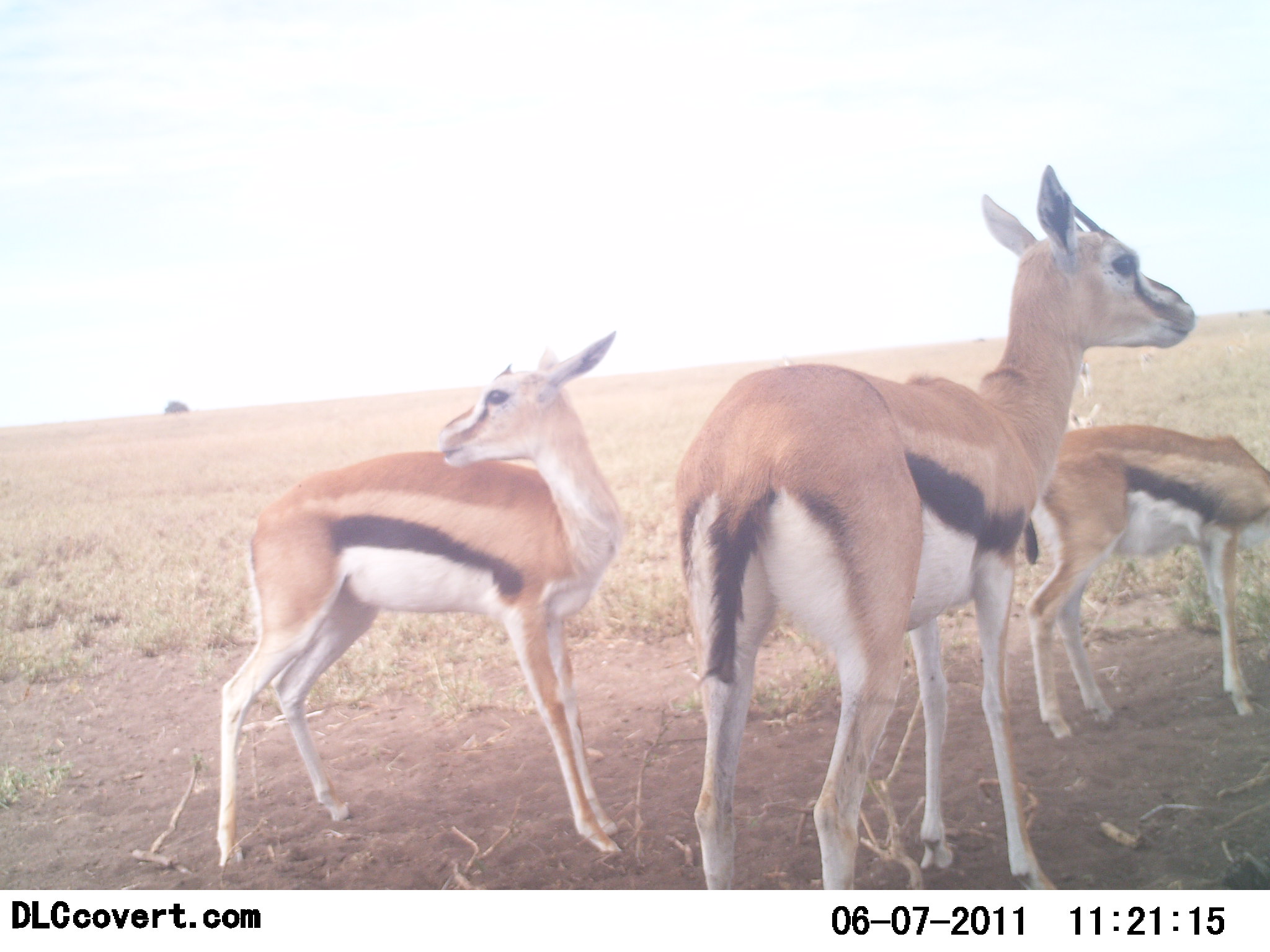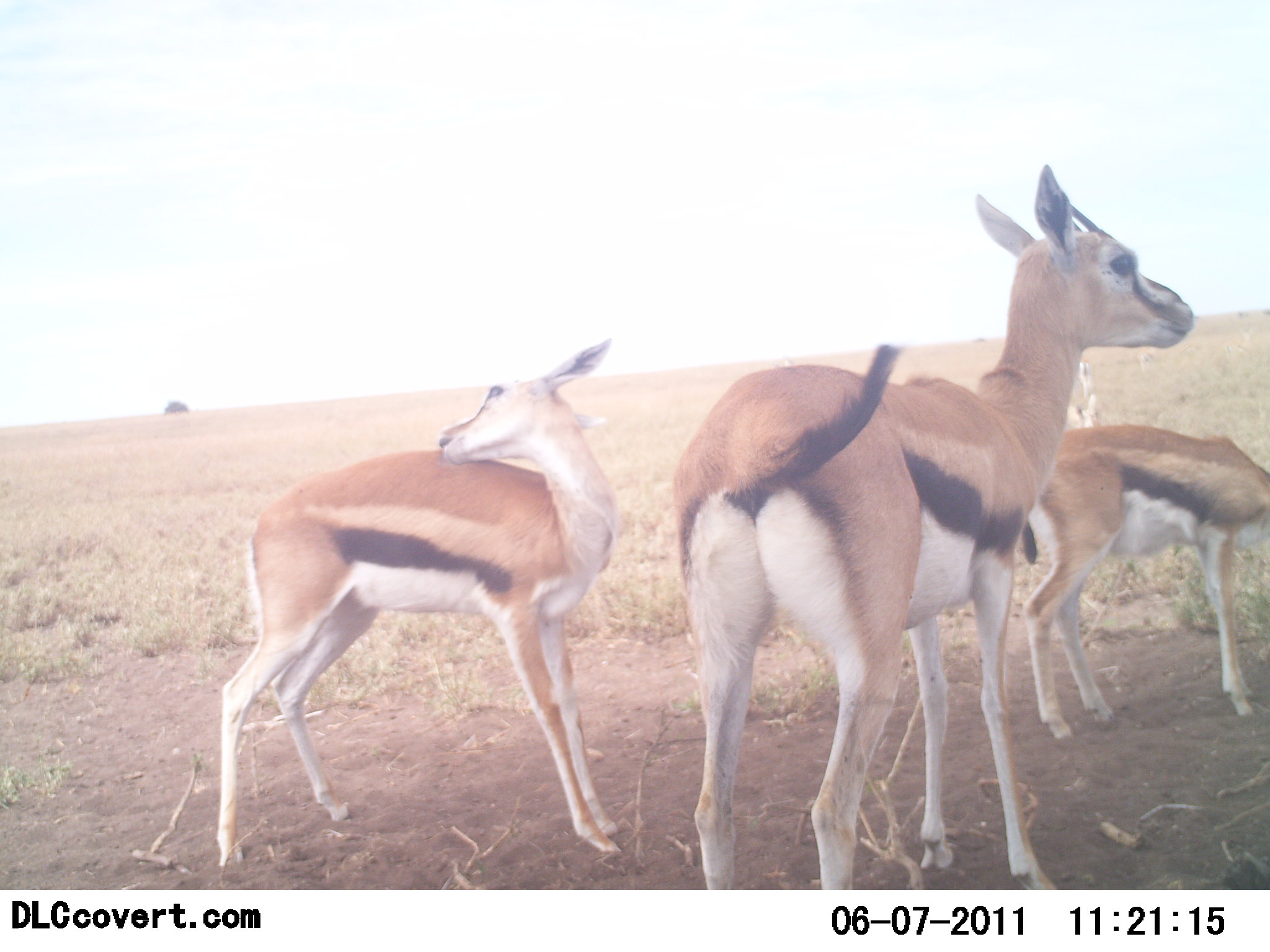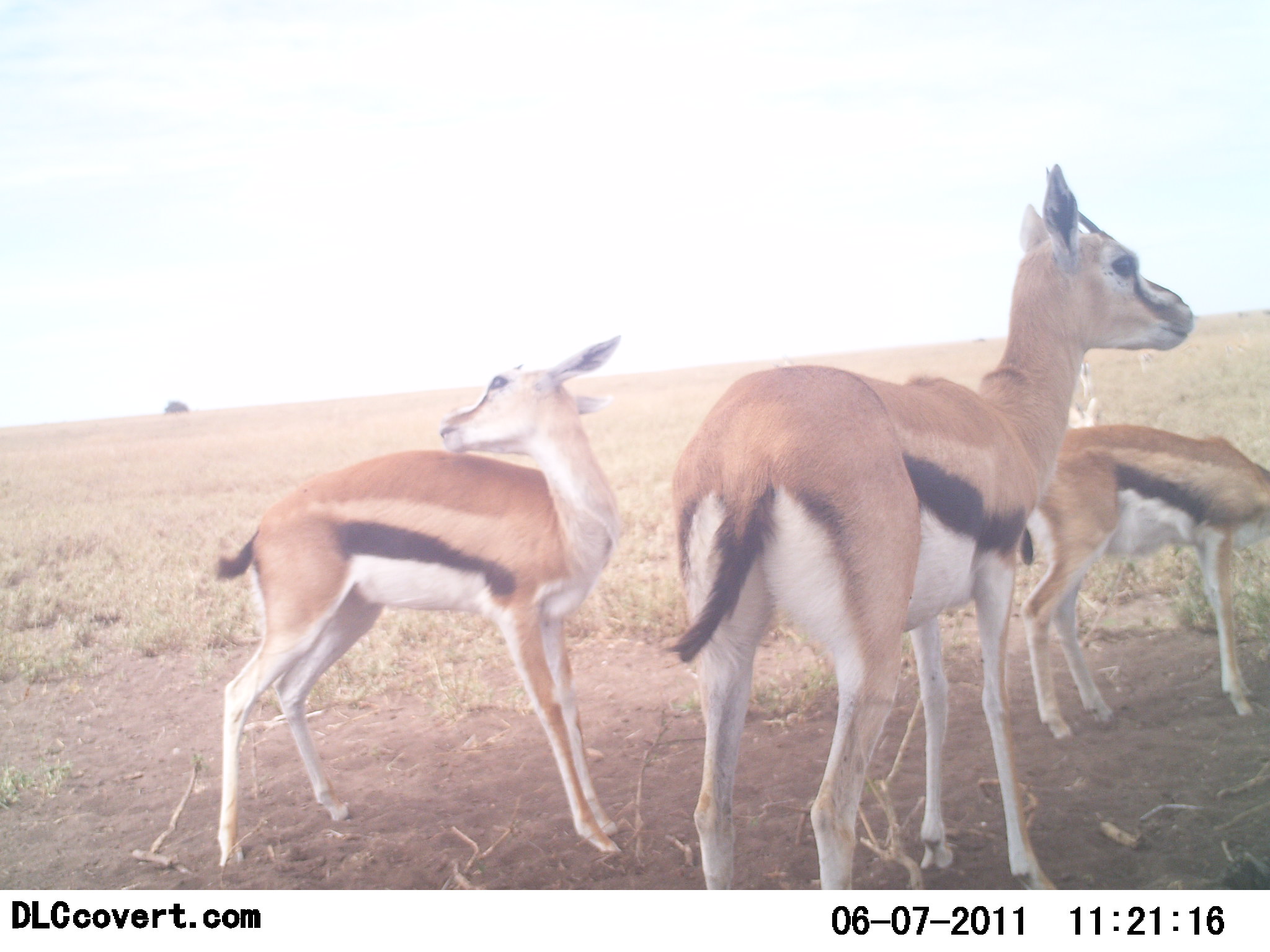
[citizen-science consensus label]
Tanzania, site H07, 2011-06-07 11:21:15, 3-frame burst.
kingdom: Animalia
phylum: Chordata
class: Mammalia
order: Artiodactyla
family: Bovidae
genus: Eudorcas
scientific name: Eudorcas thomsonii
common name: thomson's gazelle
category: gazellethomsons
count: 4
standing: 100%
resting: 0%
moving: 0%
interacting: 0%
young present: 30%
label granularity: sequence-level